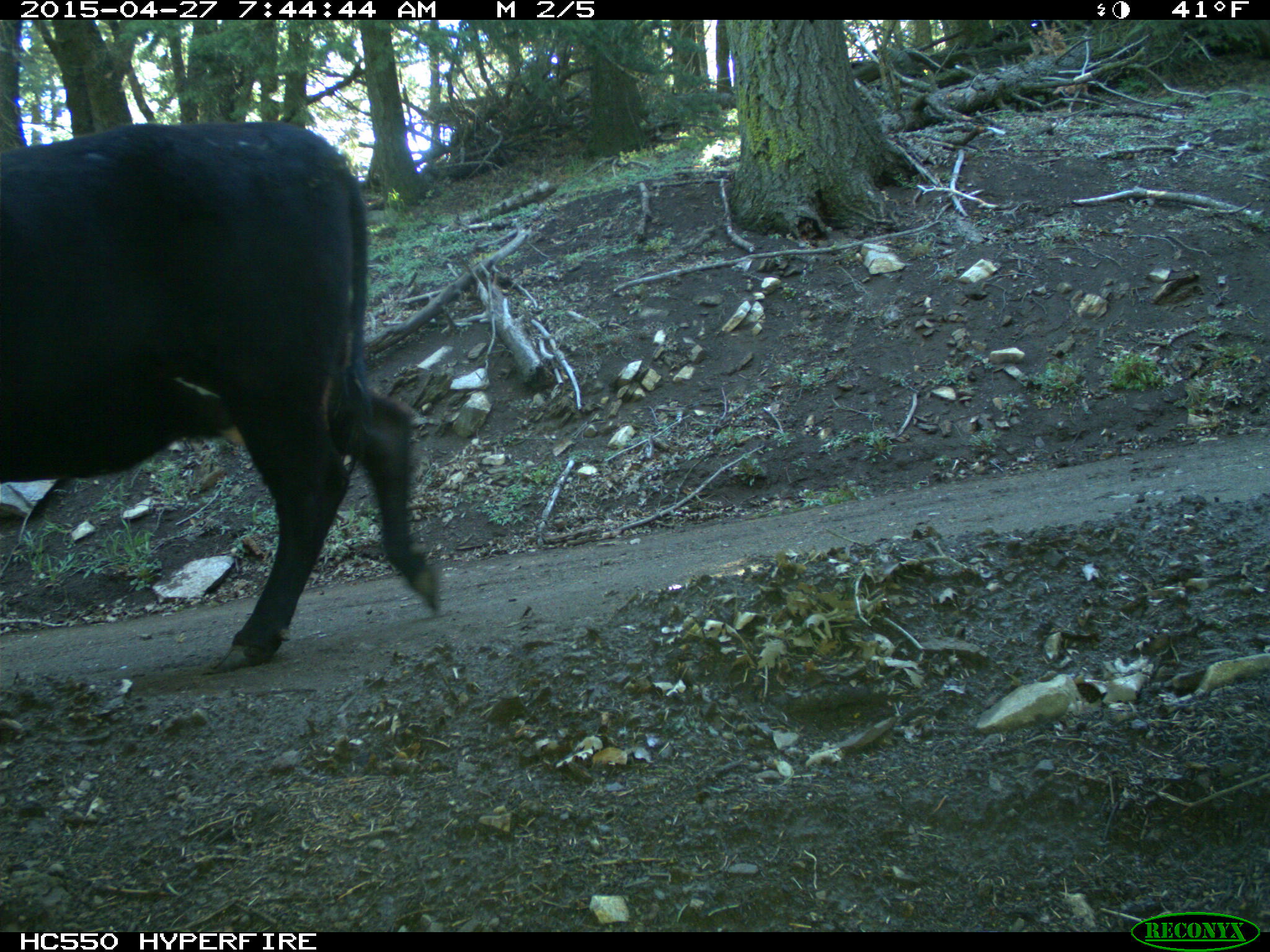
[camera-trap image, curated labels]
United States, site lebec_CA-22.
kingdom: Animalia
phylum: Chordata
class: Mammalia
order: Artiodactyla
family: Bovidae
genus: Bos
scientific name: Bos taurus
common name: domestic cow